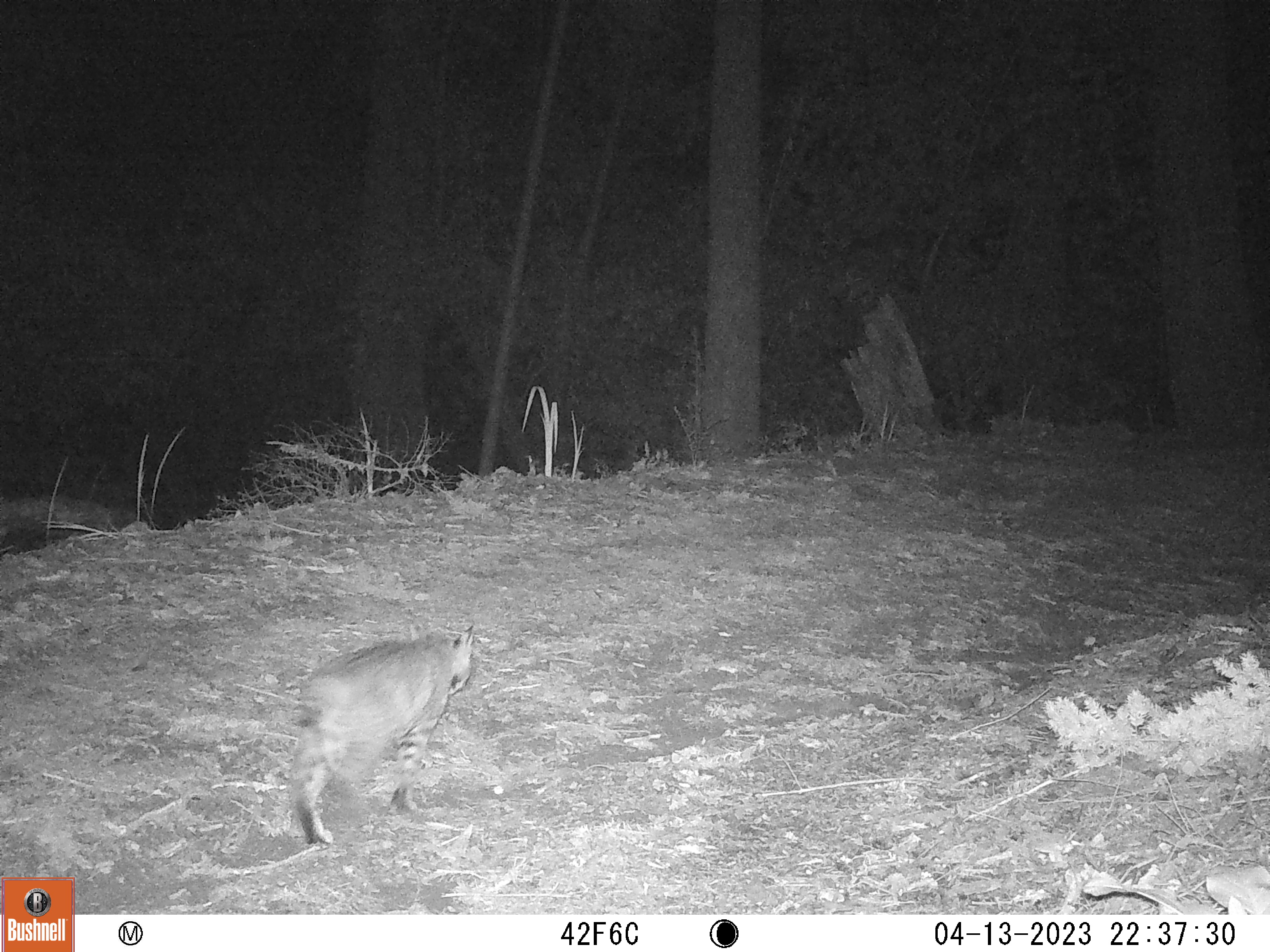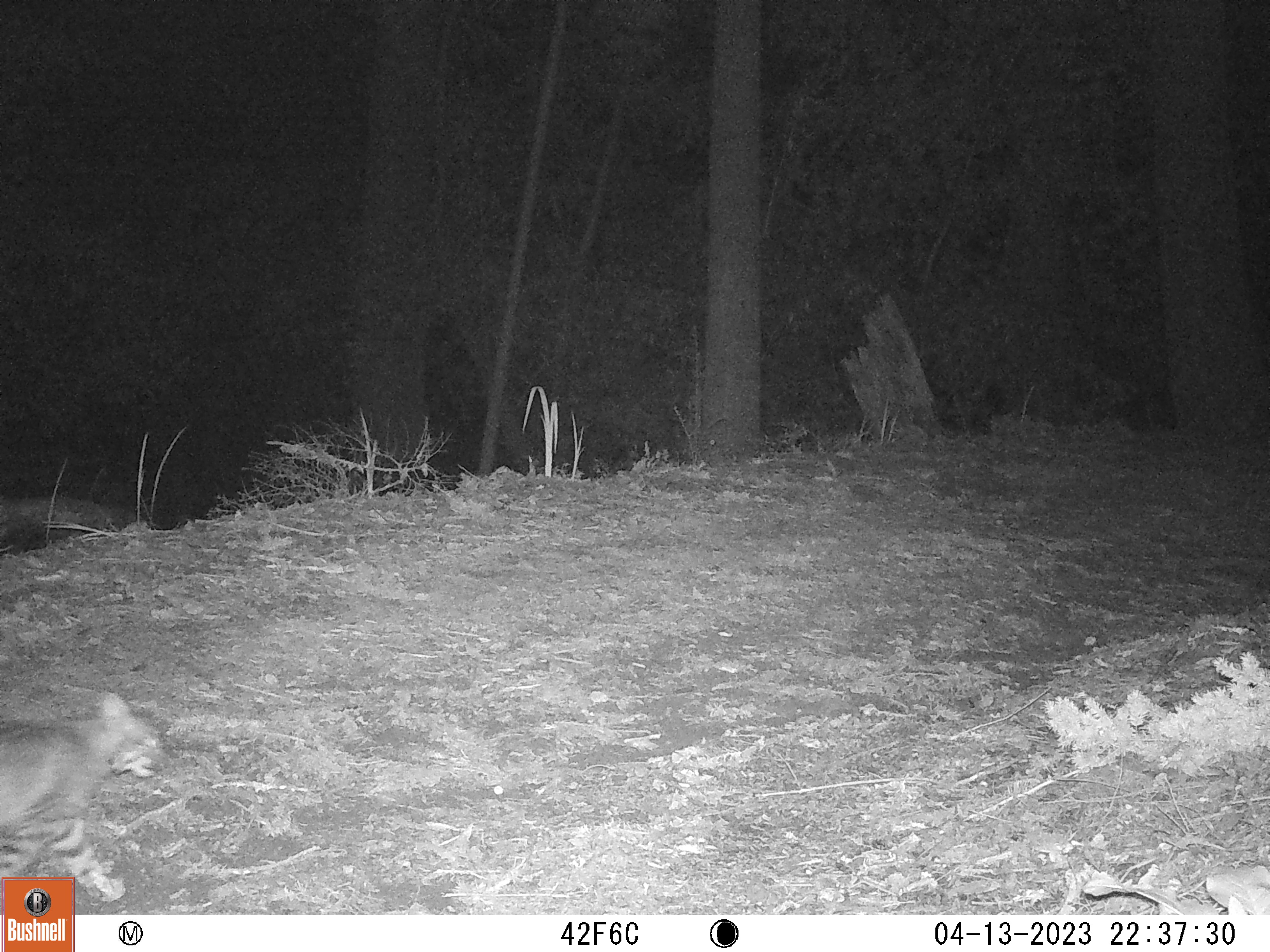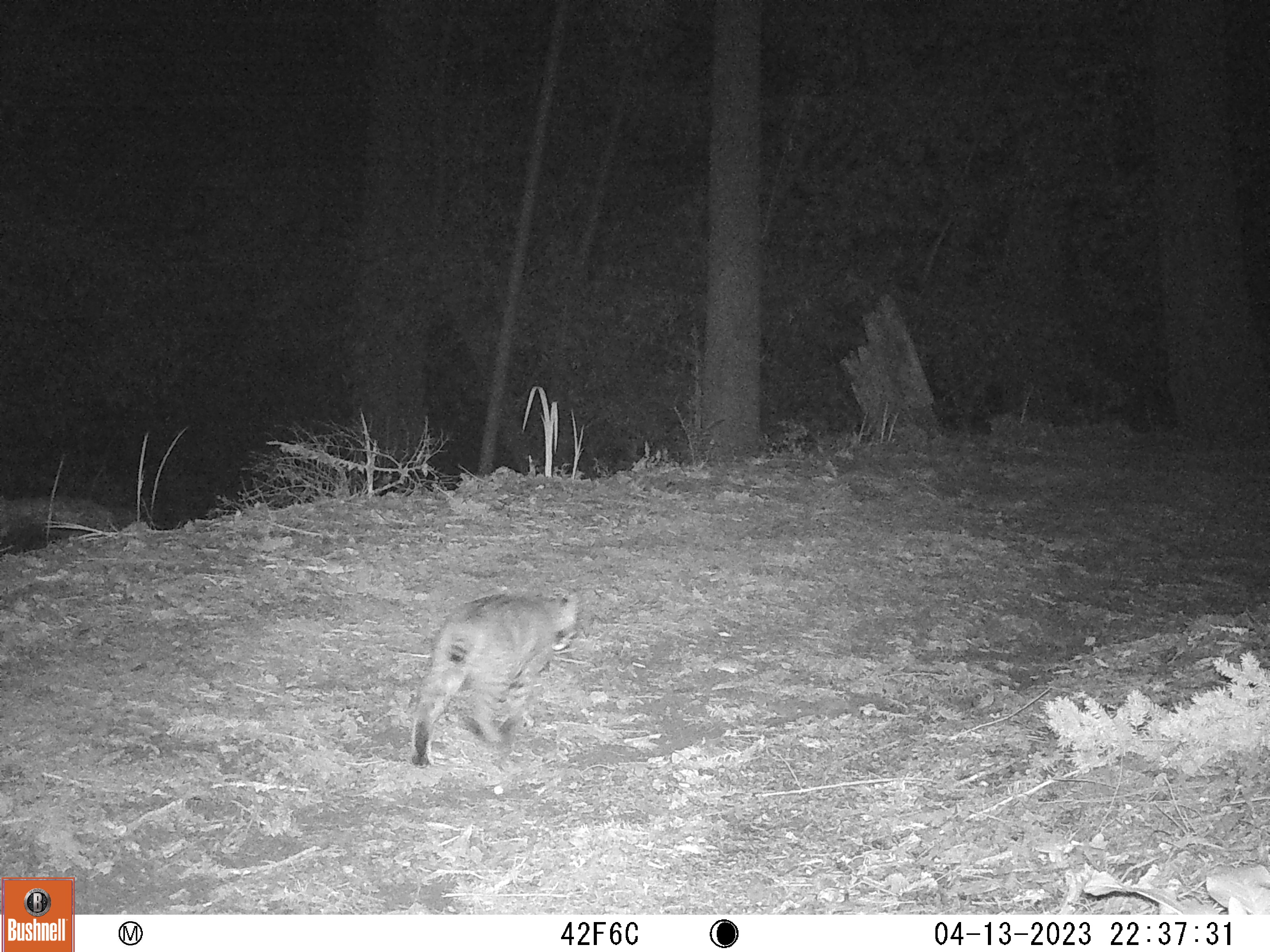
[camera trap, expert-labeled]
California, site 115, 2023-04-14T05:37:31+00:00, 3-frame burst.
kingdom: Animalia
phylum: Chordata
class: Mammalia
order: Carnivora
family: Felidae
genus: Lynx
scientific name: Lynx rufus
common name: bobcat